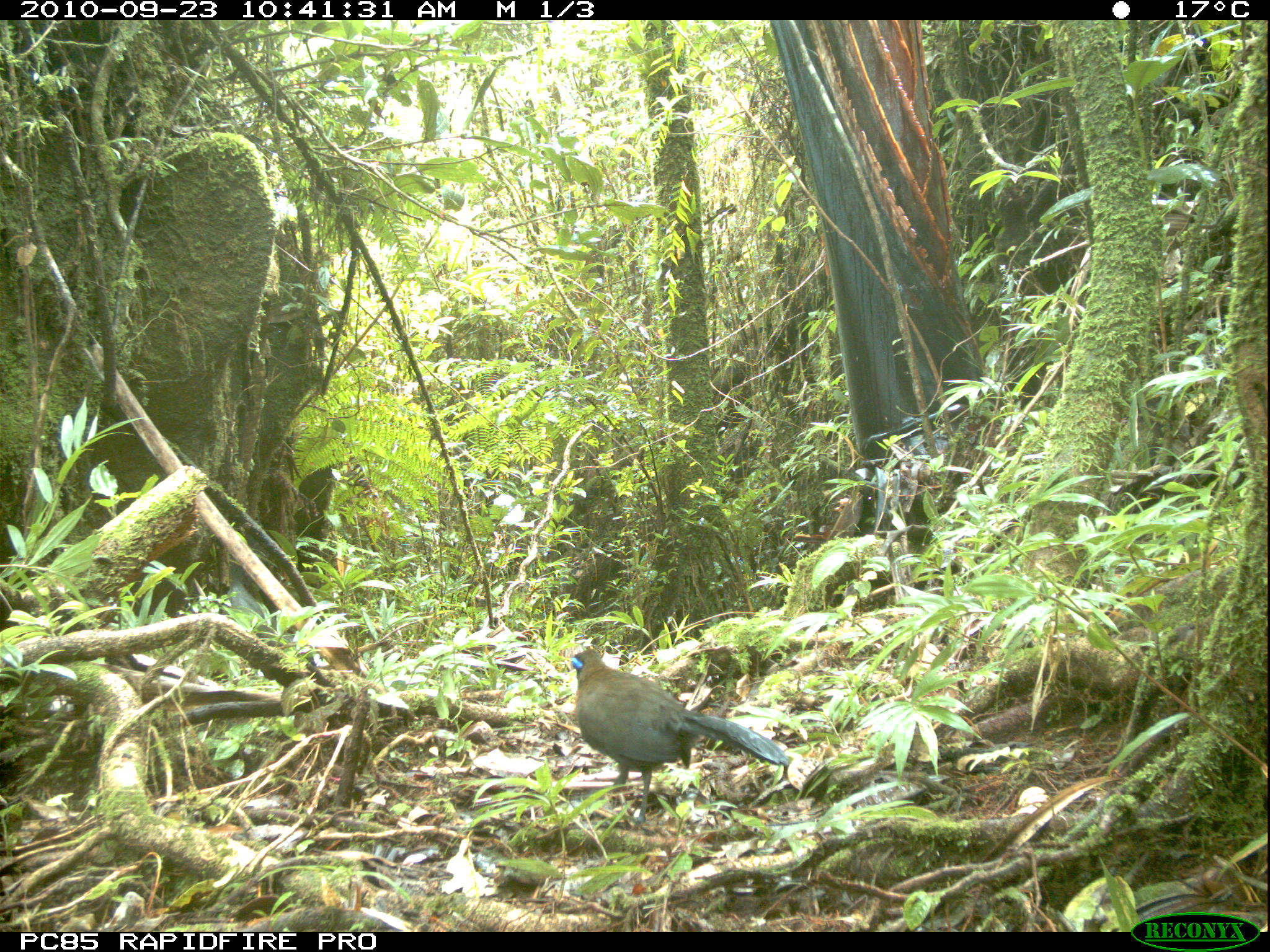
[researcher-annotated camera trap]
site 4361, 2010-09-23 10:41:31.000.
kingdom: Animalia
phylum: Chordata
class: Aves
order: Cuculiformes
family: Cuculidae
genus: Coua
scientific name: Coua serriana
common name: red-breasted coua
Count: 1.